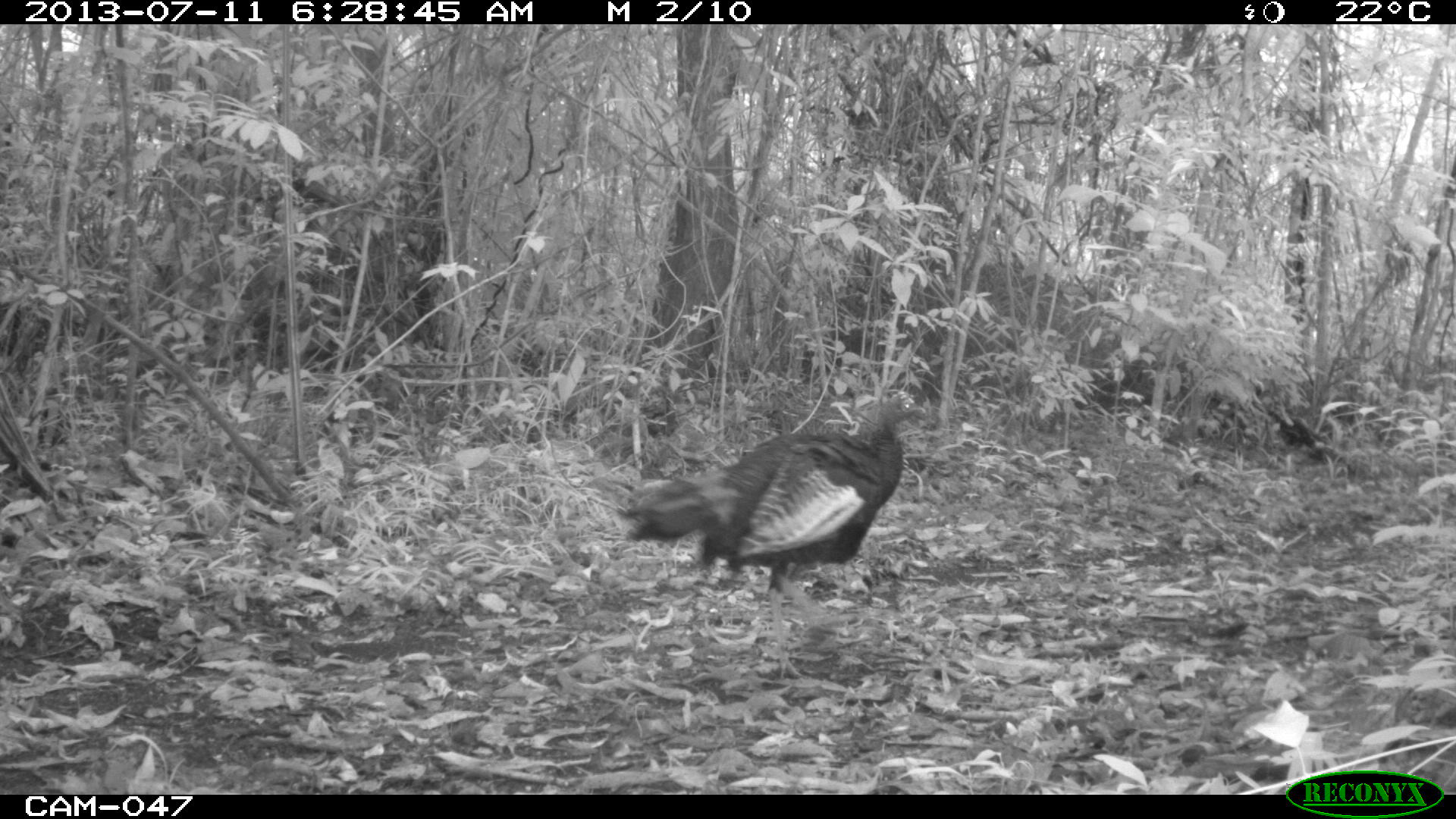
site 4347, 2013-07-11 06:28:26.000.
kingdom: Animalia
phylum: Chordata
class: Aves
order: Galliformes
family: Phasianidae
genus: Meleagris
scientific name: Meleagris ocellata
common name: ocellated turkey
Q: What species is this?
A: Meleagris ocellata (ocellated turkey).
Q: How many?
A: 1.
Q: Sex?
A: Male.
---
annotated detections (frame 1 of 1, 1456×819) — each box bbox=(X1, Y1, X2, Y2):
meleagris ocellata: bbox=(620, 390, 927, 679)